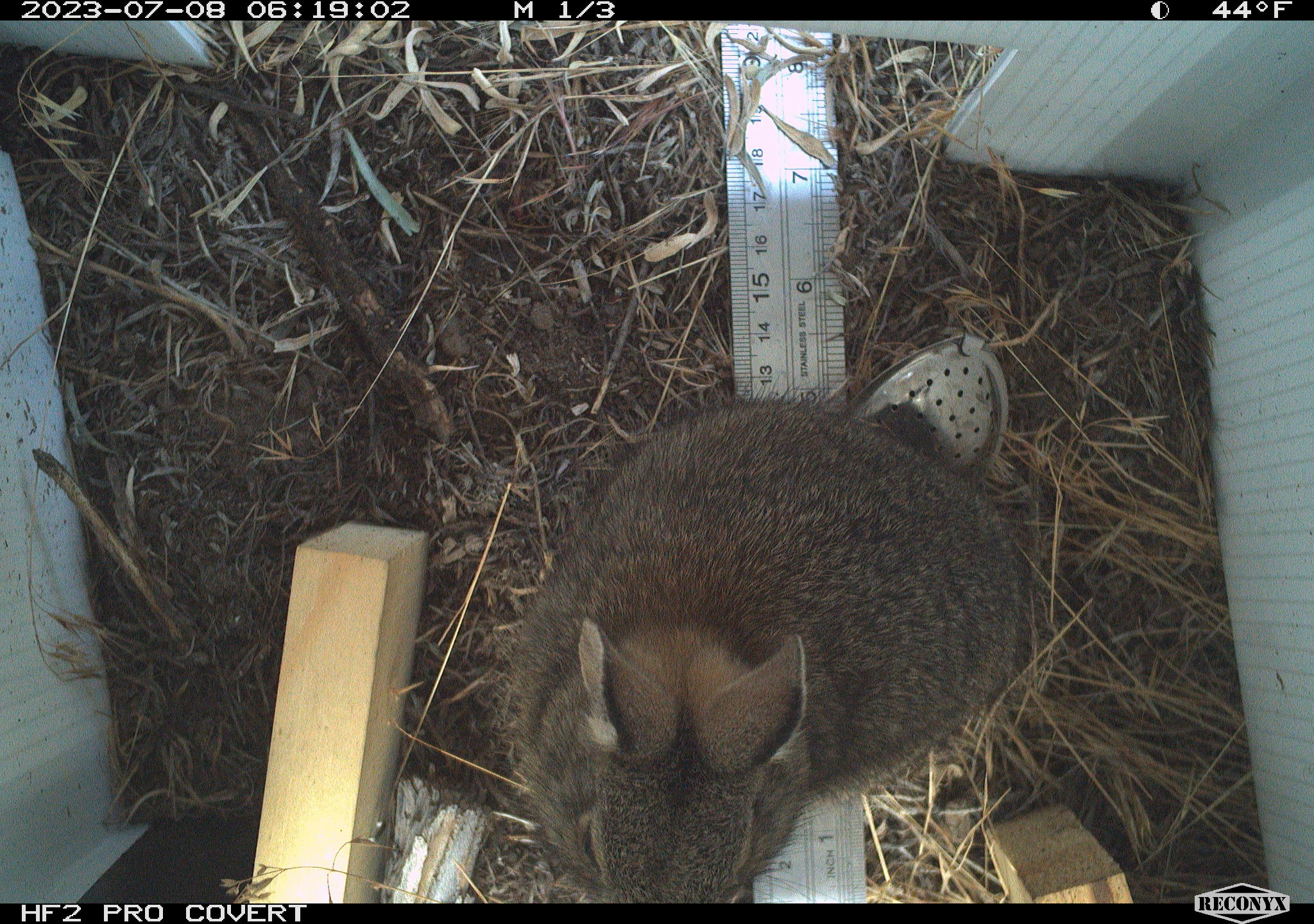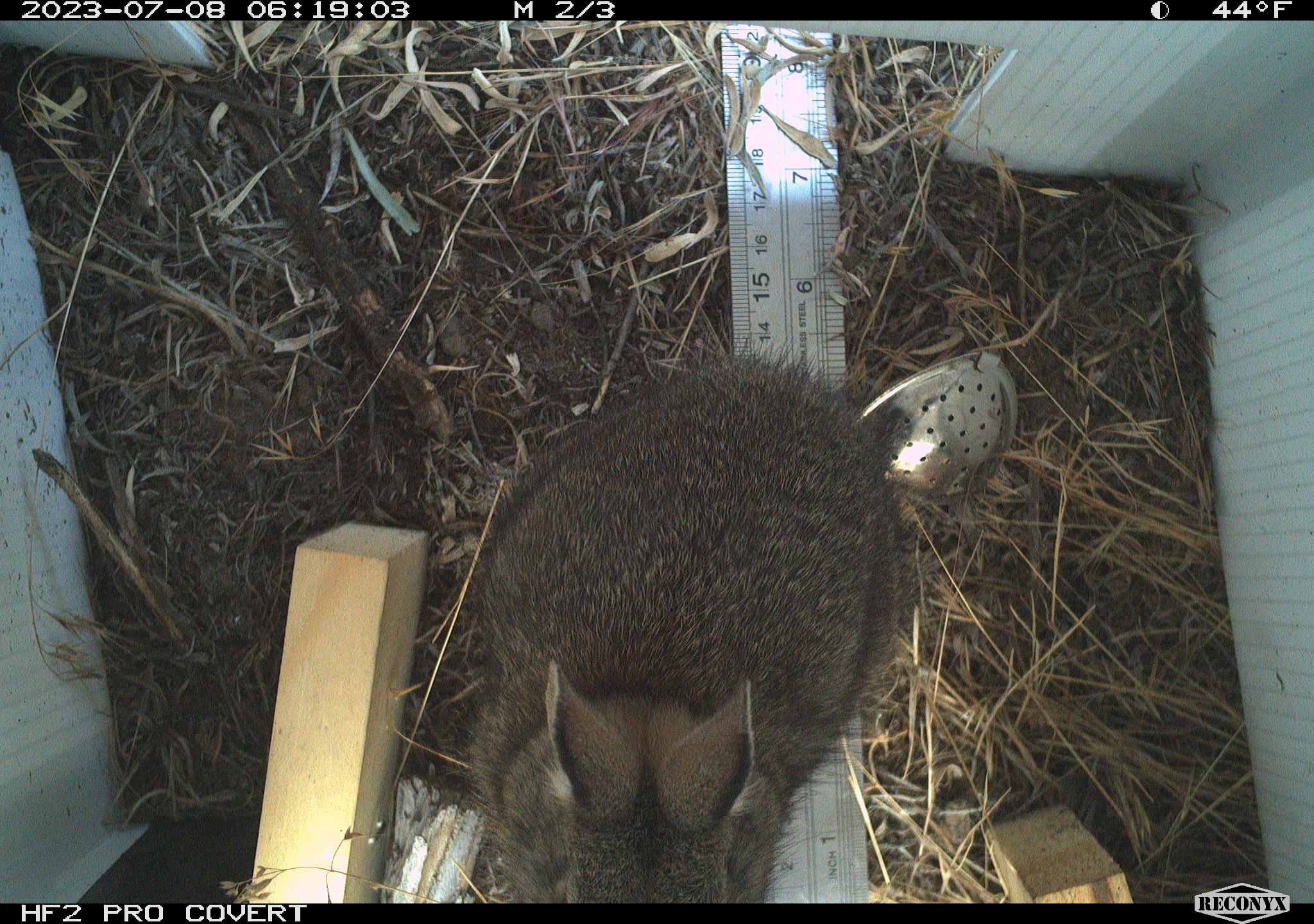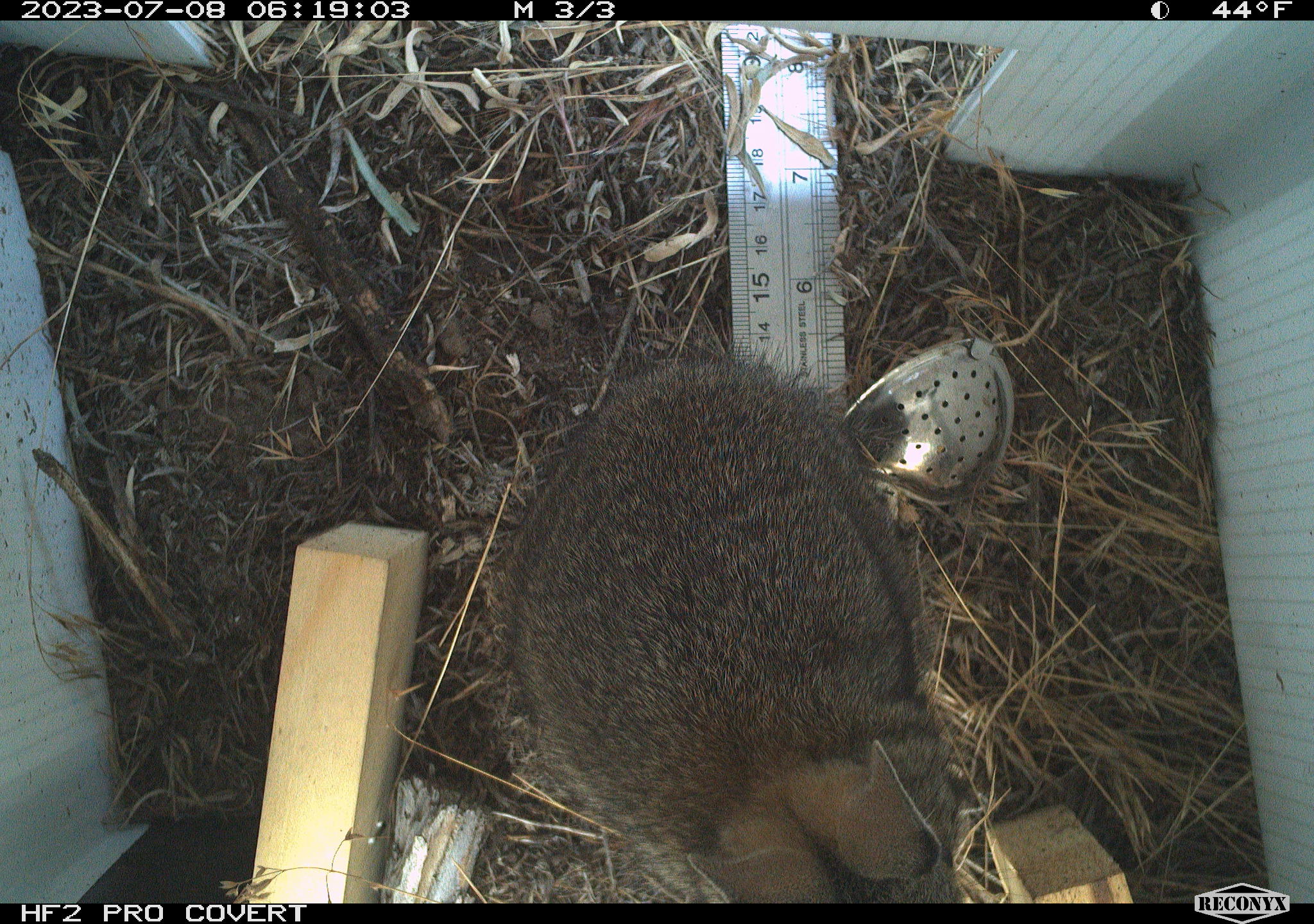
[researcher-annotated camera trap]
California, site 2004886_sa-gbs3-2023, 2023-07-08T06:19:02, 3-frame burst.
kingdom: Animalia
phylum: Chordata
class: Mammalia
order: Lagomorpha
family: Leporidae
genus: Sylvilagus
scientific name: Sylvilagus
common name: cottontail rabbits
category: sylvilagus species